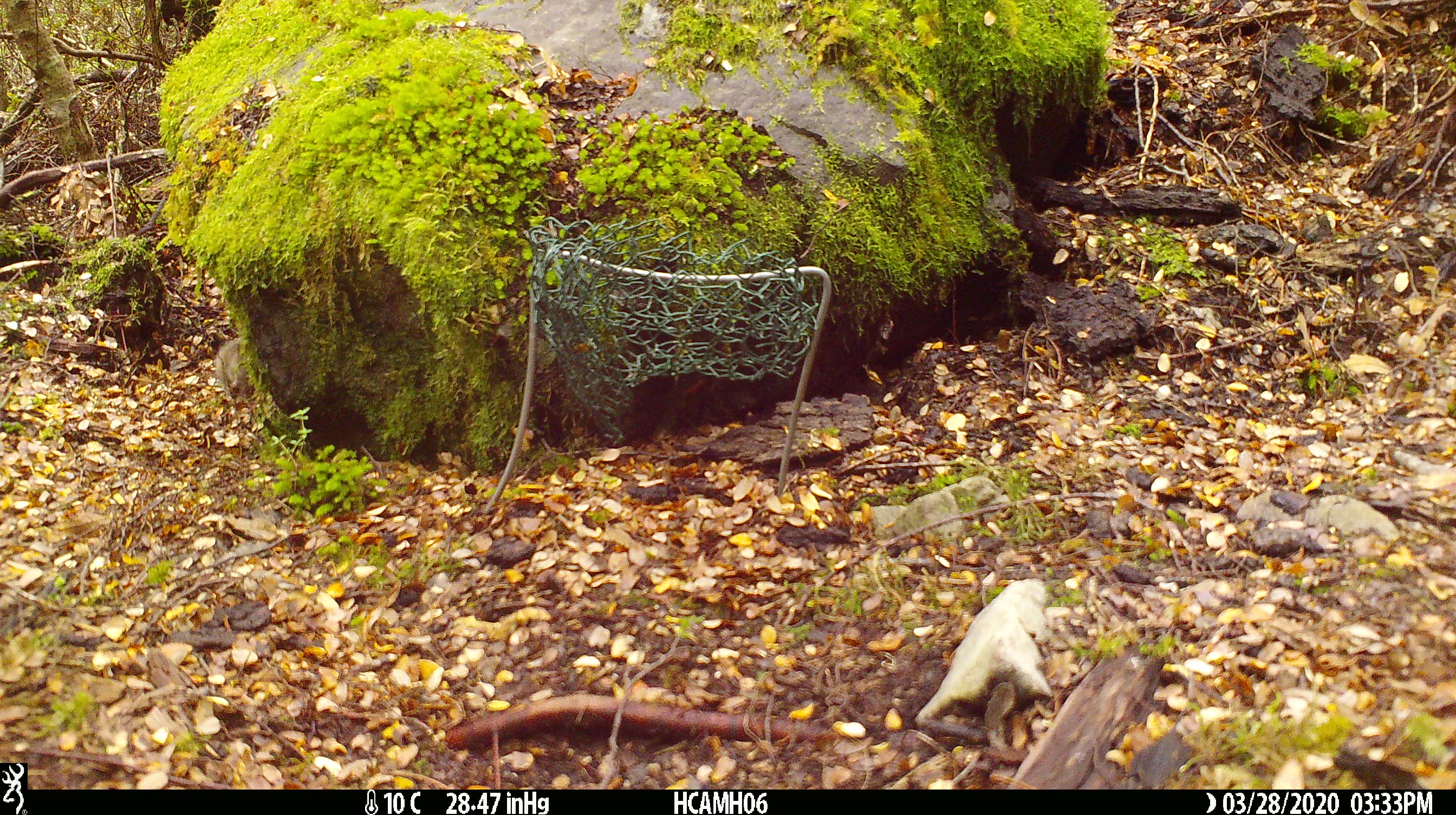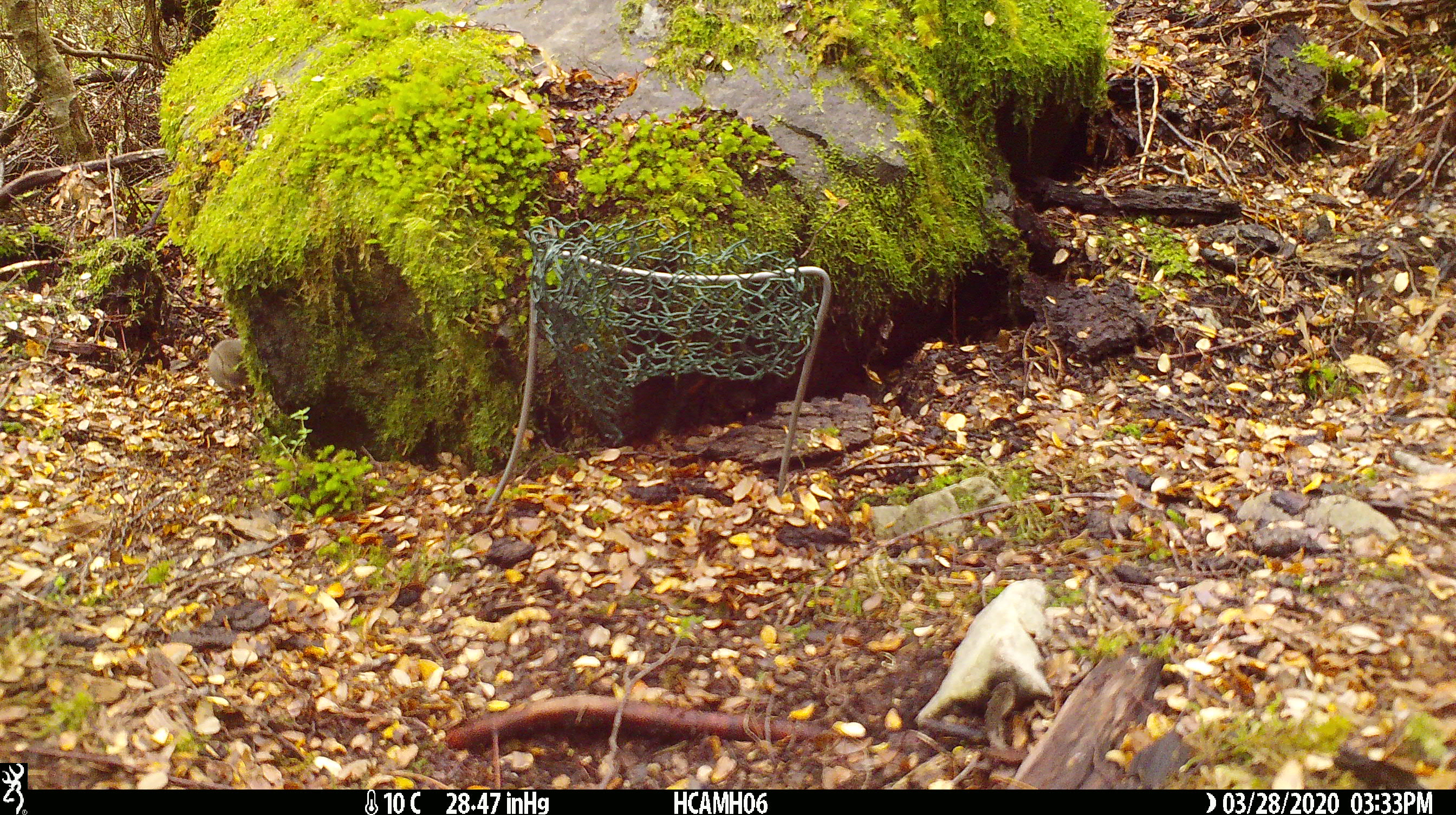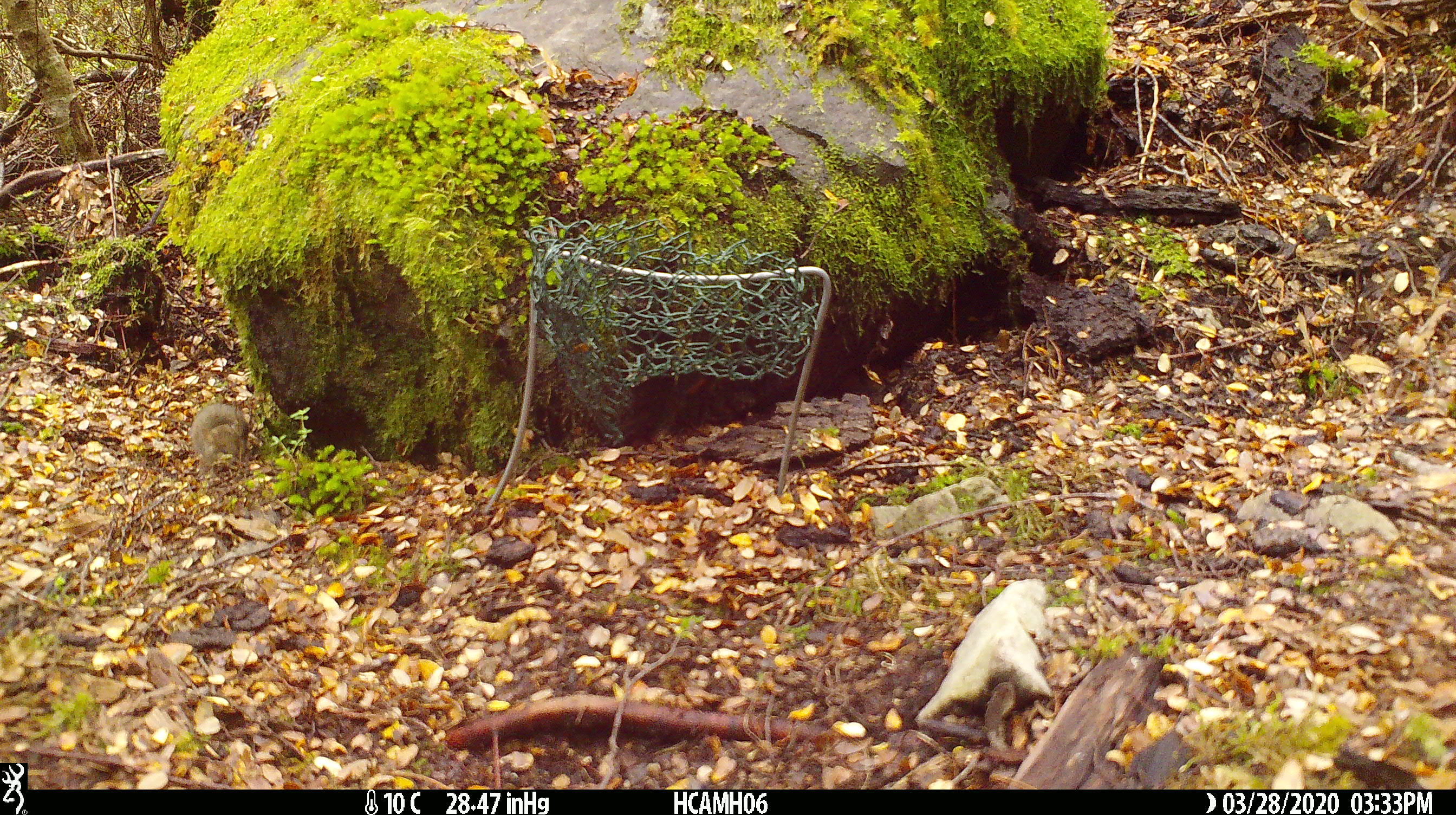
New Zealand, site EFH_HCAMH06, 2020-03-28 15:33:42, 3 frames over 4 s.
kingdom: Animalia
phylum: Chordata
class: Mammalia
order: Rodentia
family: Muridae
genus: Mus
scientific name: Mus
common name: mouse